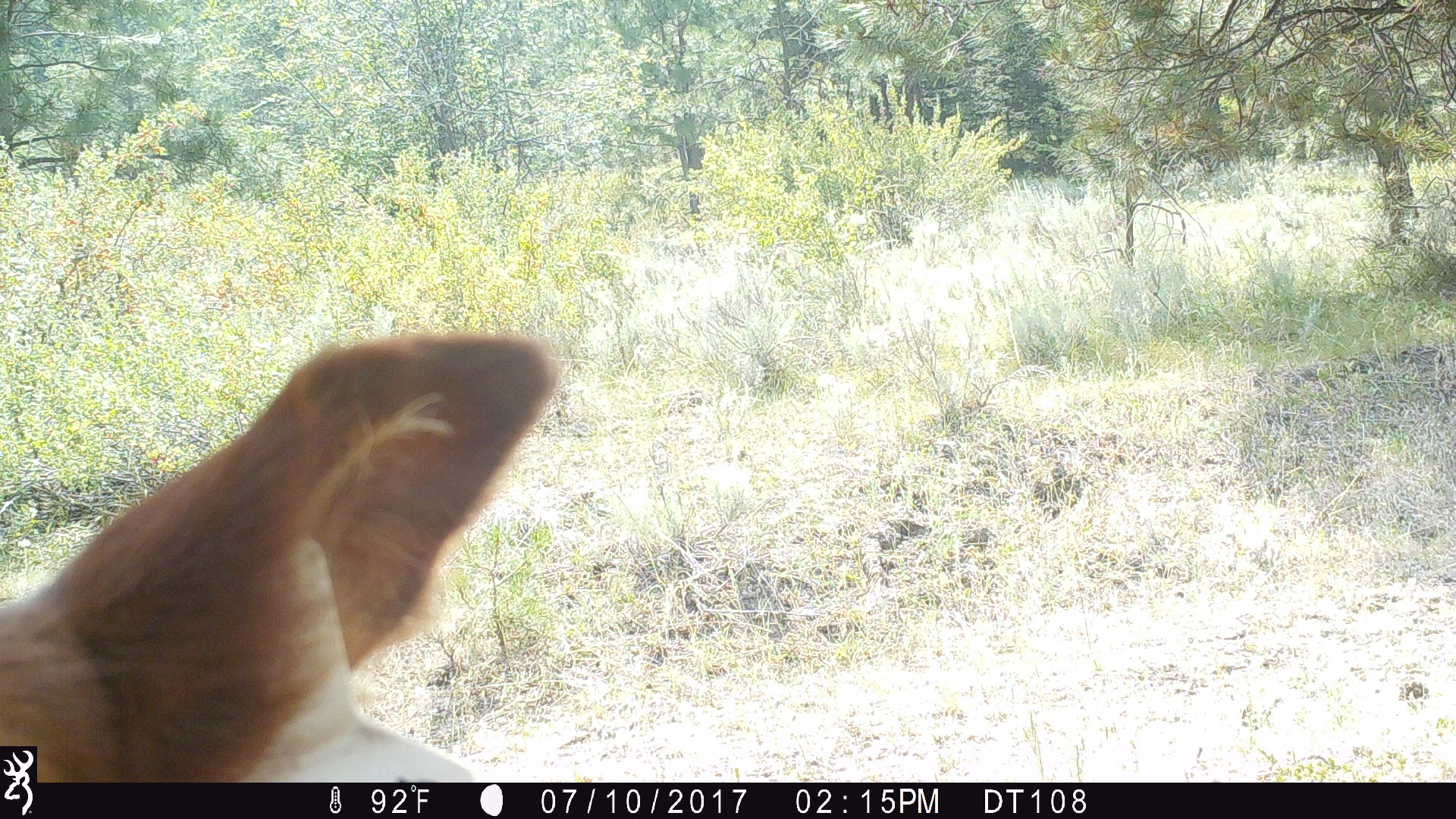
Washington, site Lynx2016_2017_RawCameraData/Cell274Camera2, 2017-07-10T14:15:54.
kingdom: Animalia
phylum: Chordata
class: Mammalia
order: Artiodactyla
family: Bovidae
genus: Bos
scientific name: Bos taurus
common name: domestic cattle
Domestic cattle (Bos taurus). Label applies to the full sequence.